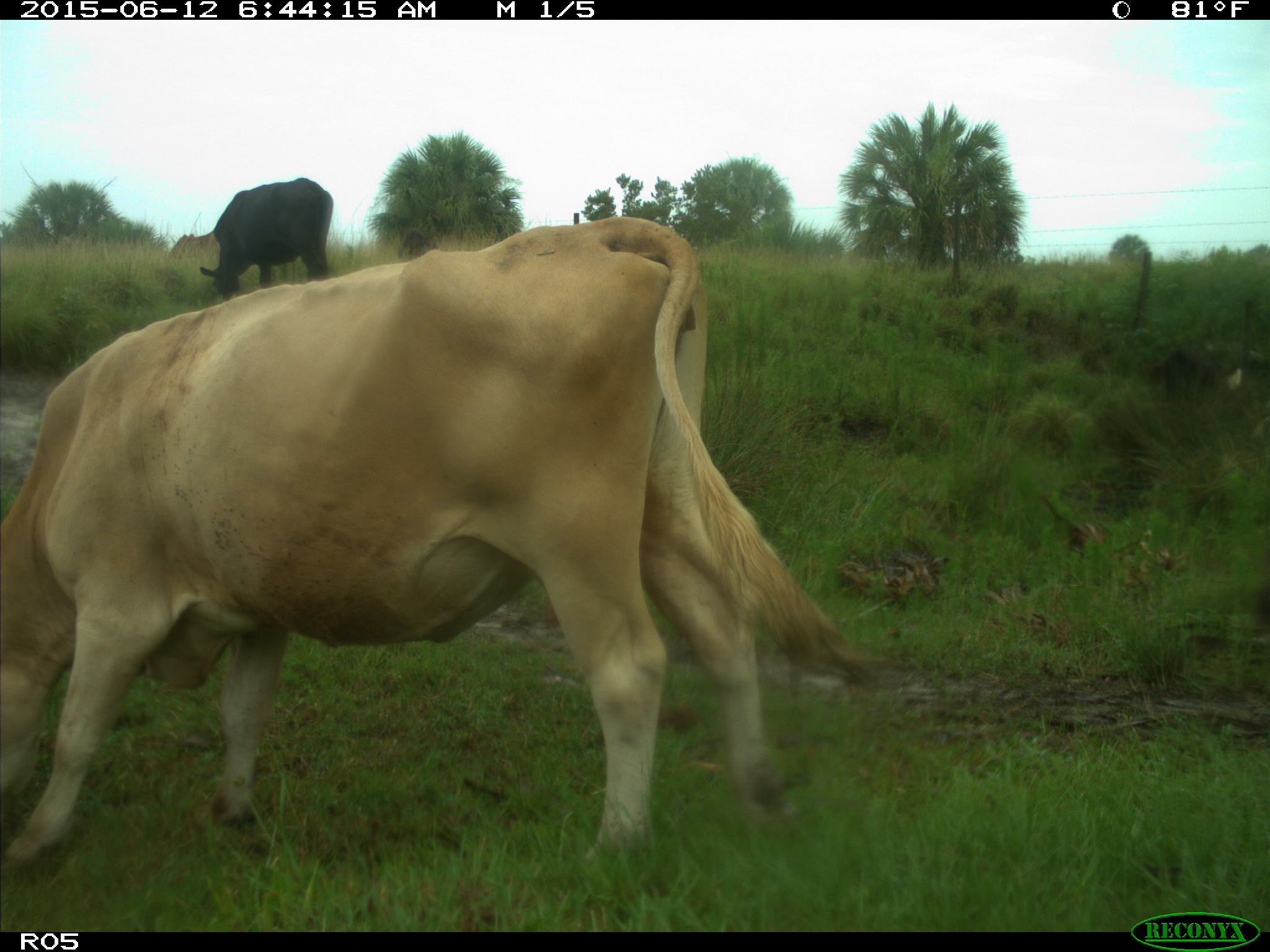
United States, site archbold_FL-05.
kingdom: Animalia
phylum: Chordata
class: Mammalia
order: Artiodactyla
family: Bovidae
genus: Bos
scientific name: Bos taurus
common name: domestic cow